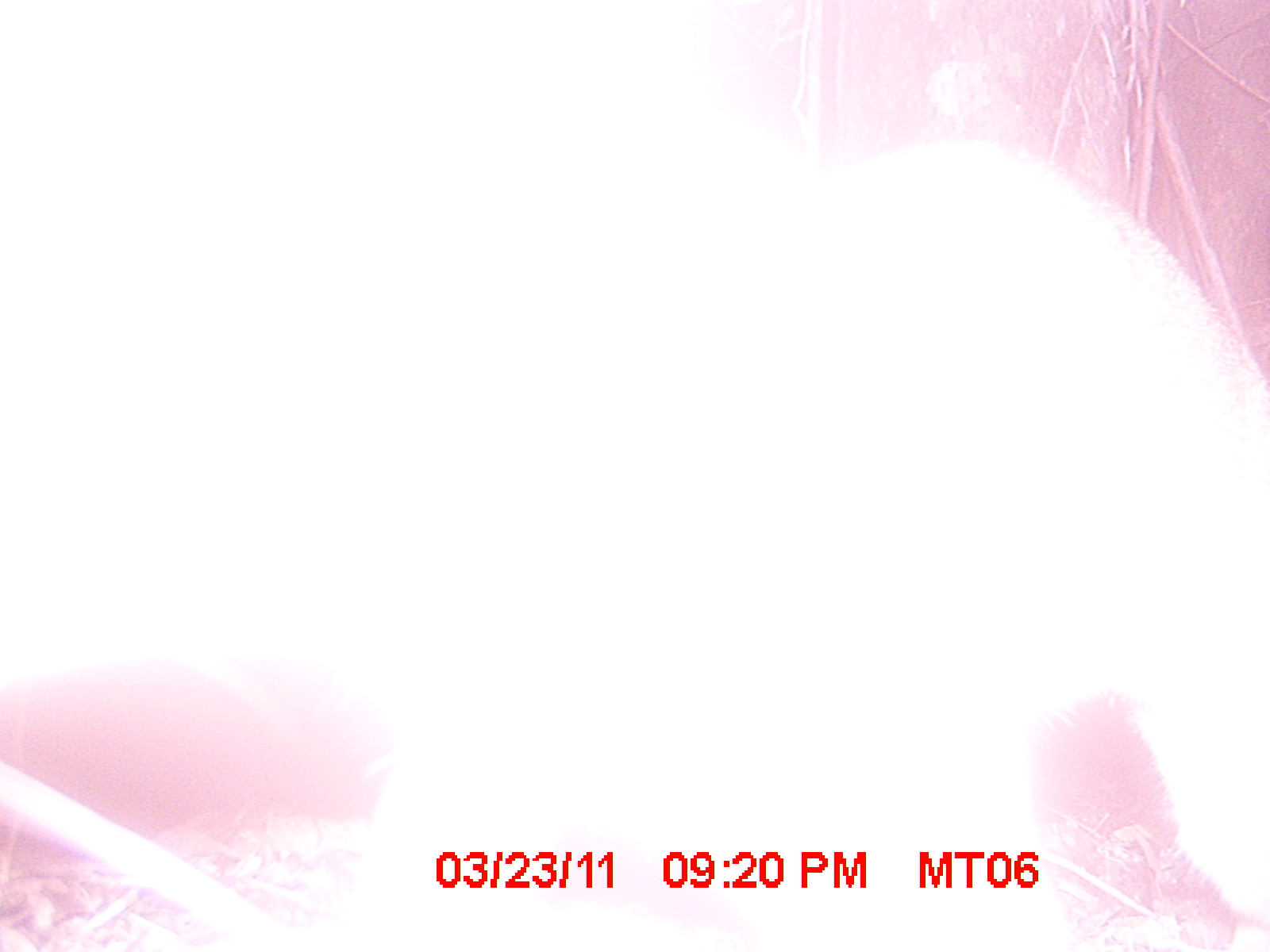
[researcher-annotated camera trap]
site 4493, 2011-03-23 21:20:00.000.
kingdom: Animalia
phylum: Chordata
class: Mammalia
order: Carnivora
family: Eupleridae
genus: Cryptoprocta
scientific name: Cryptoprocta ferox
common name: fossa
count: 1